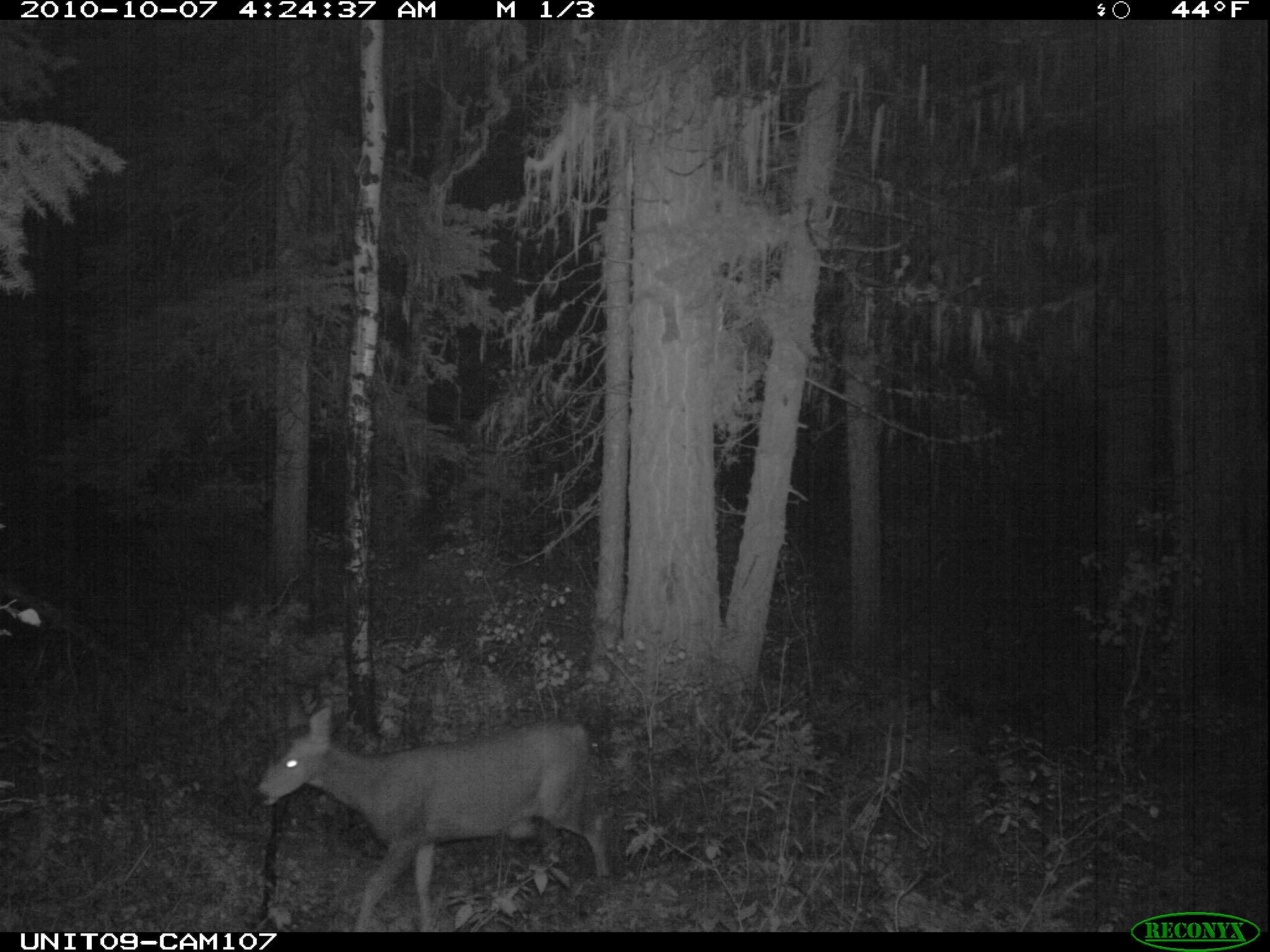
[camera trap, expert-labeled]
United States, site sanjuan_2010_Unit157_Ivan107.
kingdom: Animalia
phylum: Chordata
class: Mammalia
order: Artiodactyla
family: Cervidae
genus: Odocoileus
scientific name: Odocoileus hemionus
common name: mule deer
Odocoileus hemionus (mule deer).